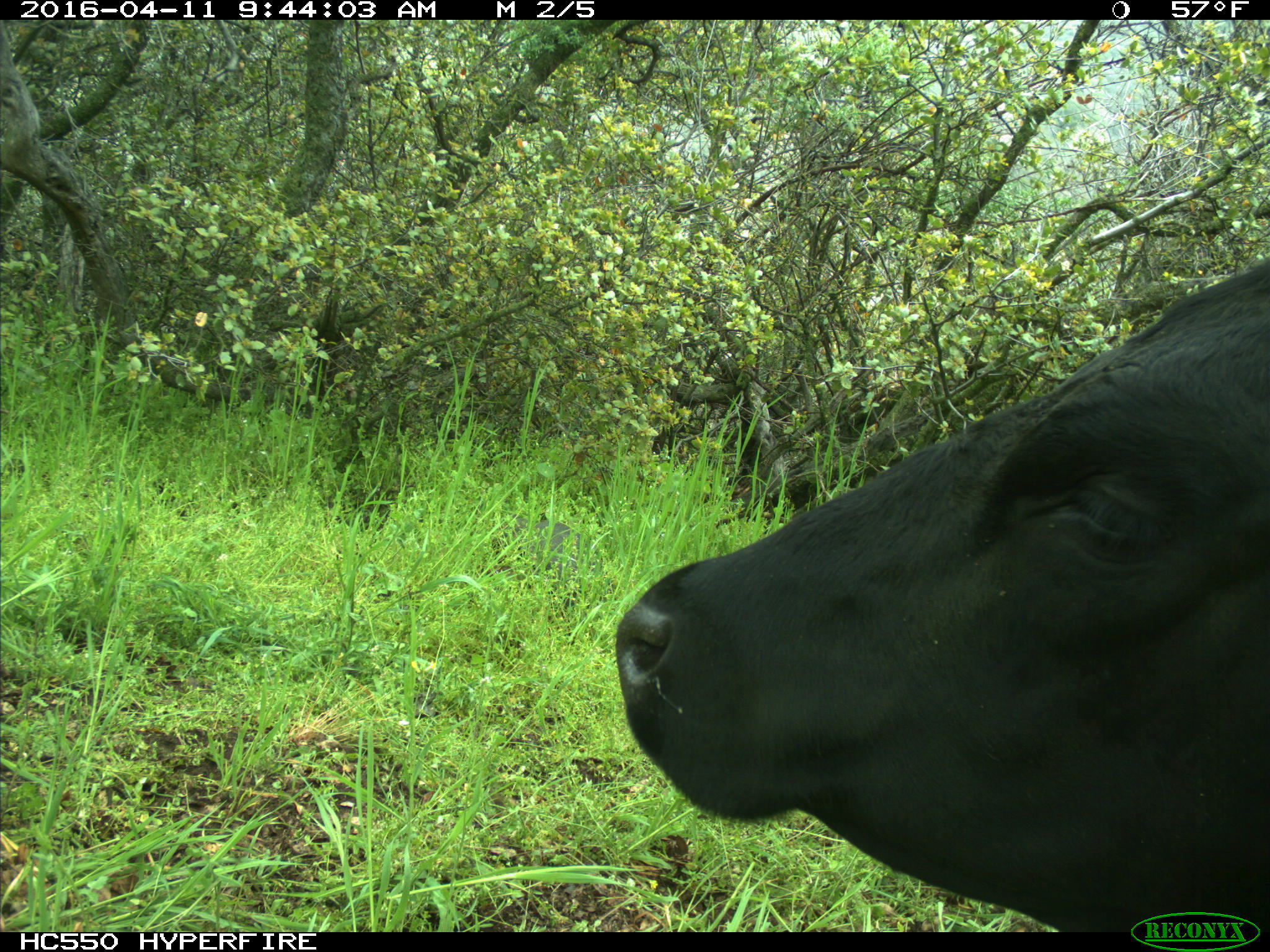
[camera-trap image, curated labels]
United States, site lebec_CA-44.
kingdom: Animalia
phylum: Chordata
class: Mammalia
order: Artiodactyla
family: Bovidae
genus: Bos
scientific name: Bos taurus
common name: domestic cow